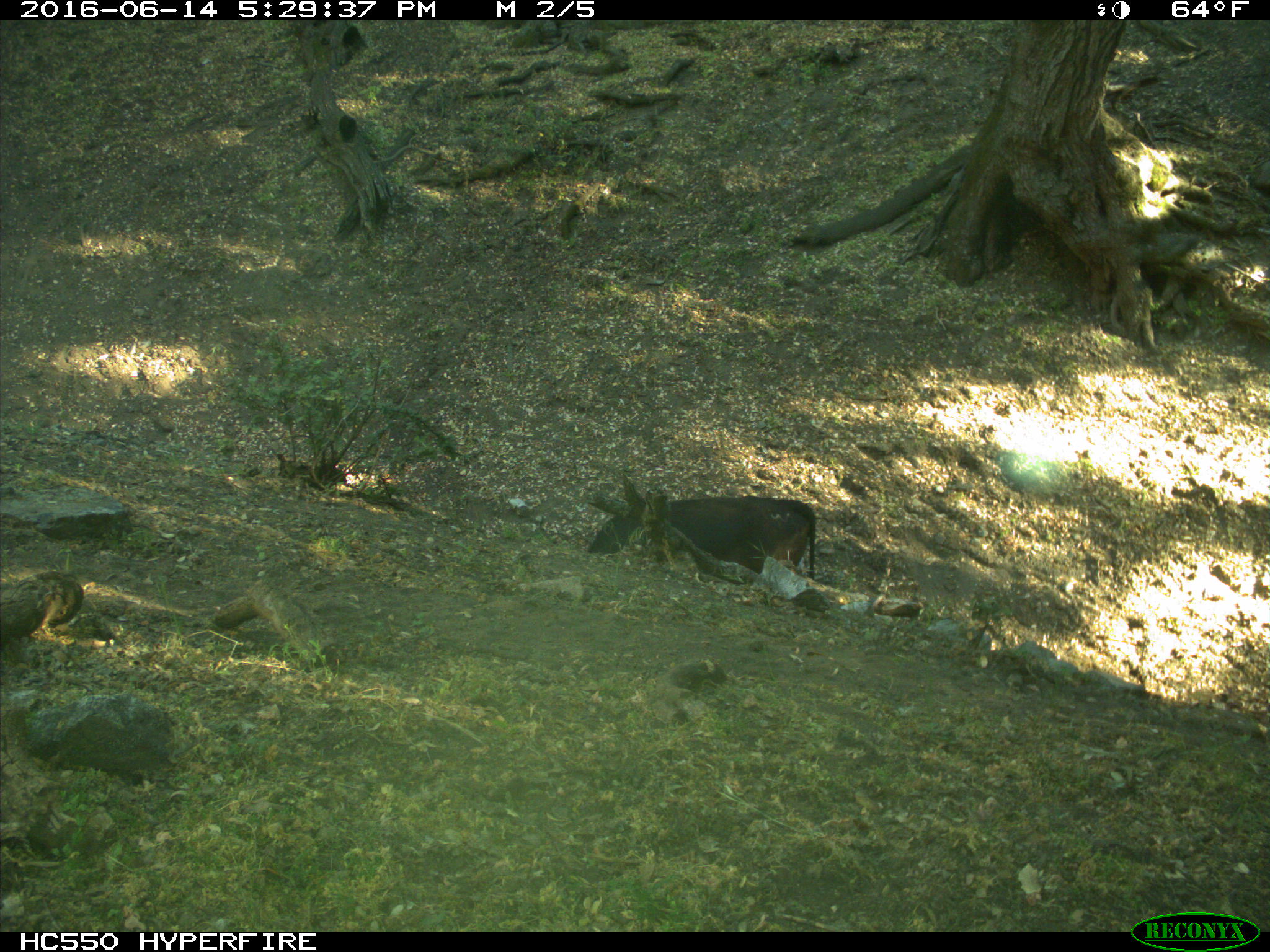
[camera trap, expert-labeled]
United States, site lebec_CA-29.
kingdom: Animalia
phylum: Chordata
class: Mammalia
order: Artiodactyla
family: Bovidae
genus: Bos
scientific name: Bos taurus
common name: domestic cow